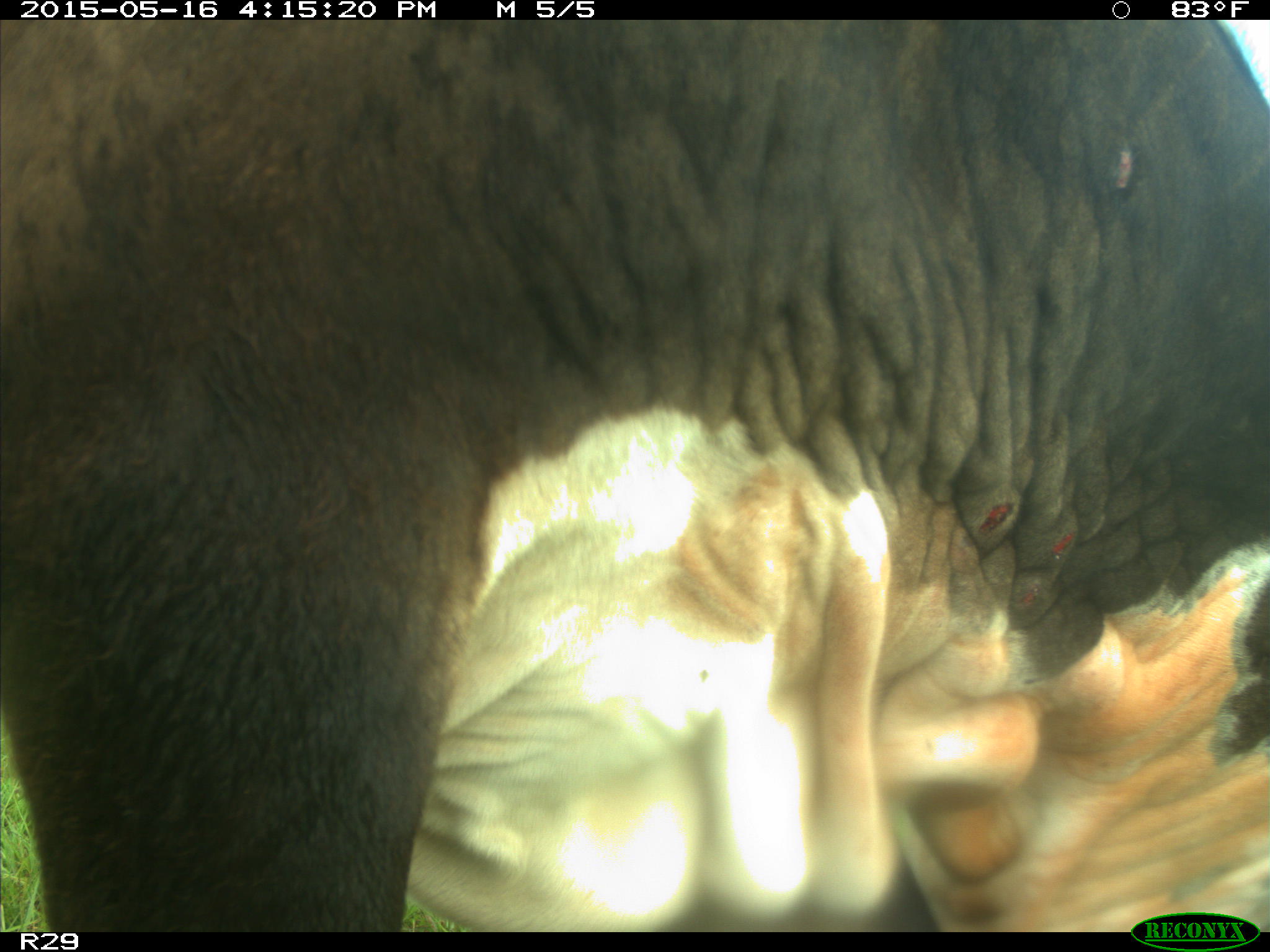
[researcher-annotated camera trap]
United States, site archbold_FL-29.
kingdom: Animalia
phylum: Chordata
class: Mammalia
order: Artiodactyla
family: Bovidae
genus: Bos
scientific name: Bos taurus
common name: domestic cow